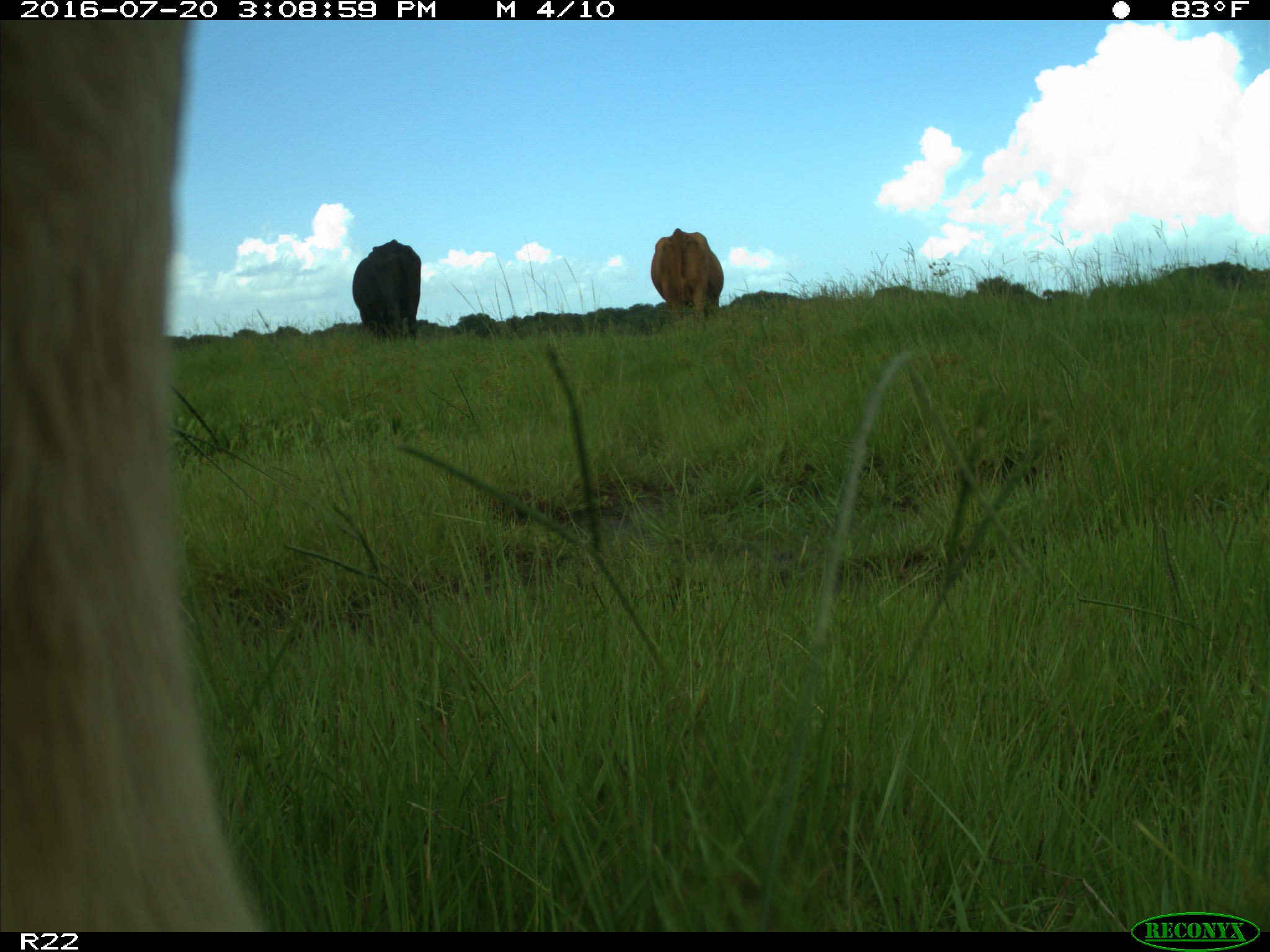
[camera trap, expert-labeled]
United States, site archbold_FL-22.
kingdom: Animalia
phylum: Chordata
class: Mammalia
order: Artiodactyla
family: Bovidae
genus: Bos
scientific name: Bos taurus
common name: domestic cow